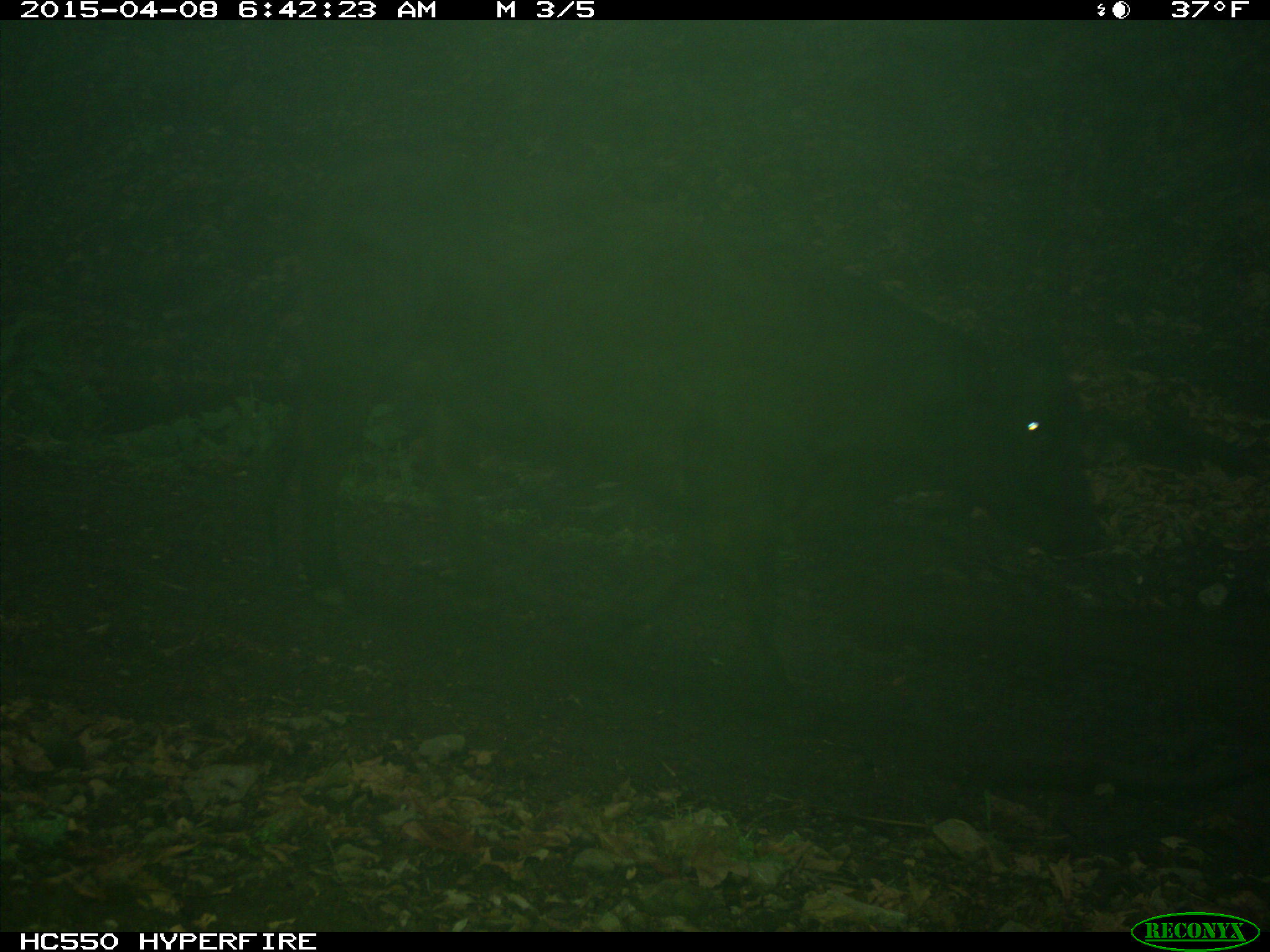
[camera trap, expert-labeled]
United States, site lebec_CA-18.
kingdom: Animalia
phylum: Chordata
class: Mammalia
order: Artiodactyla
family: Bovidae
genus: Bos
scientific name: Bos taurus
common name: domestic cow